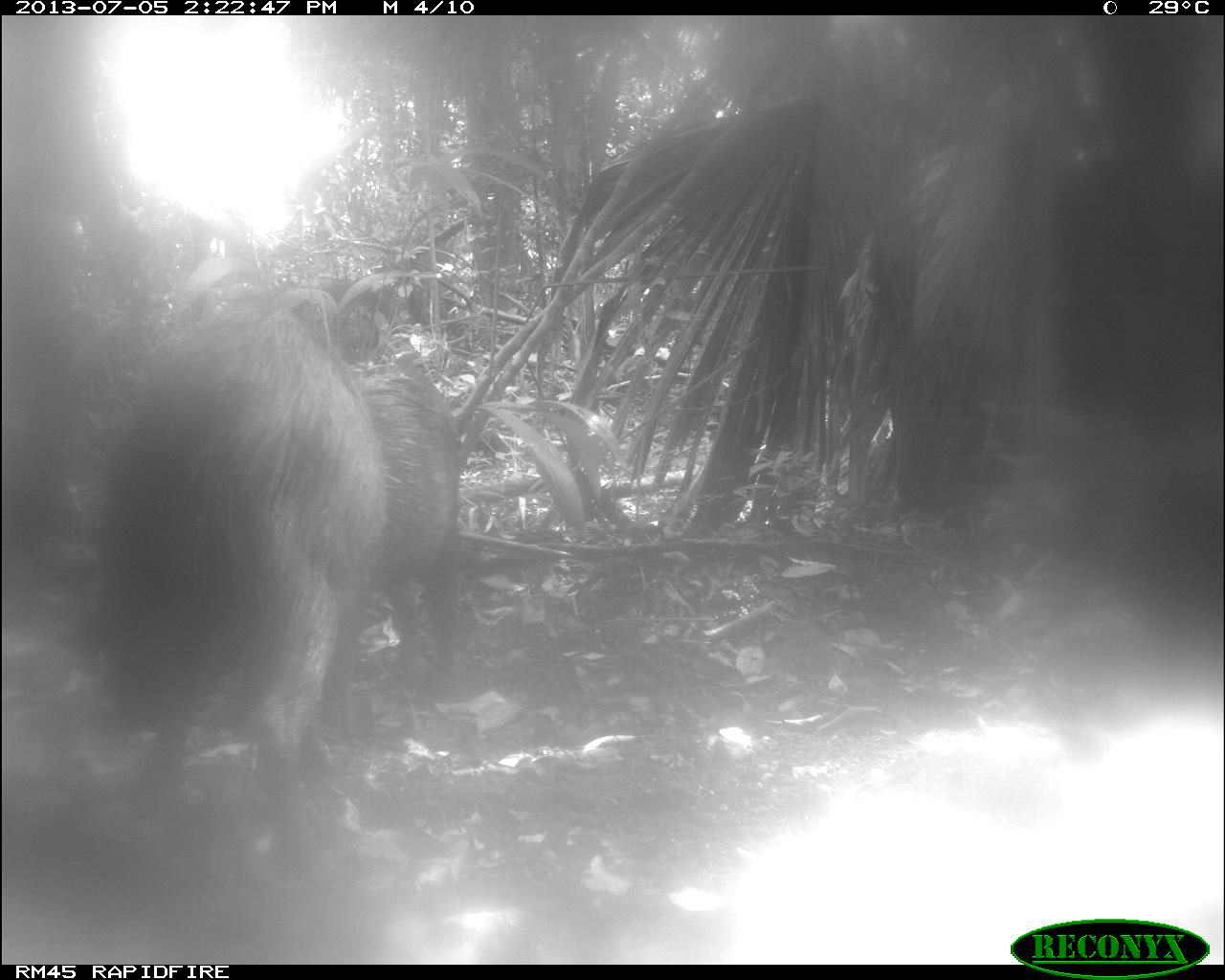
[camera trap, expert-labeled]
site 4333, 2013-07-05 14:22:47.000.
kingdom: Animalia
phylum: Chordata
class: Mammalia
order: Artiodactyla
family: Tayassuidae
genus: Tayassu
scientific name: Tayassu pecari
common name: white-lipped peccary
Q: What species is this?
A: Tayassu pecari (white-lipped peccary).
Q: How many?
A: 3.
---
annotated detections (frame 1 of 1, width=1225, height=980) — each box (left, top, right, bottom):
tayassu pecari: (100, 293, 387, 879); (312, 370, 465, 739)